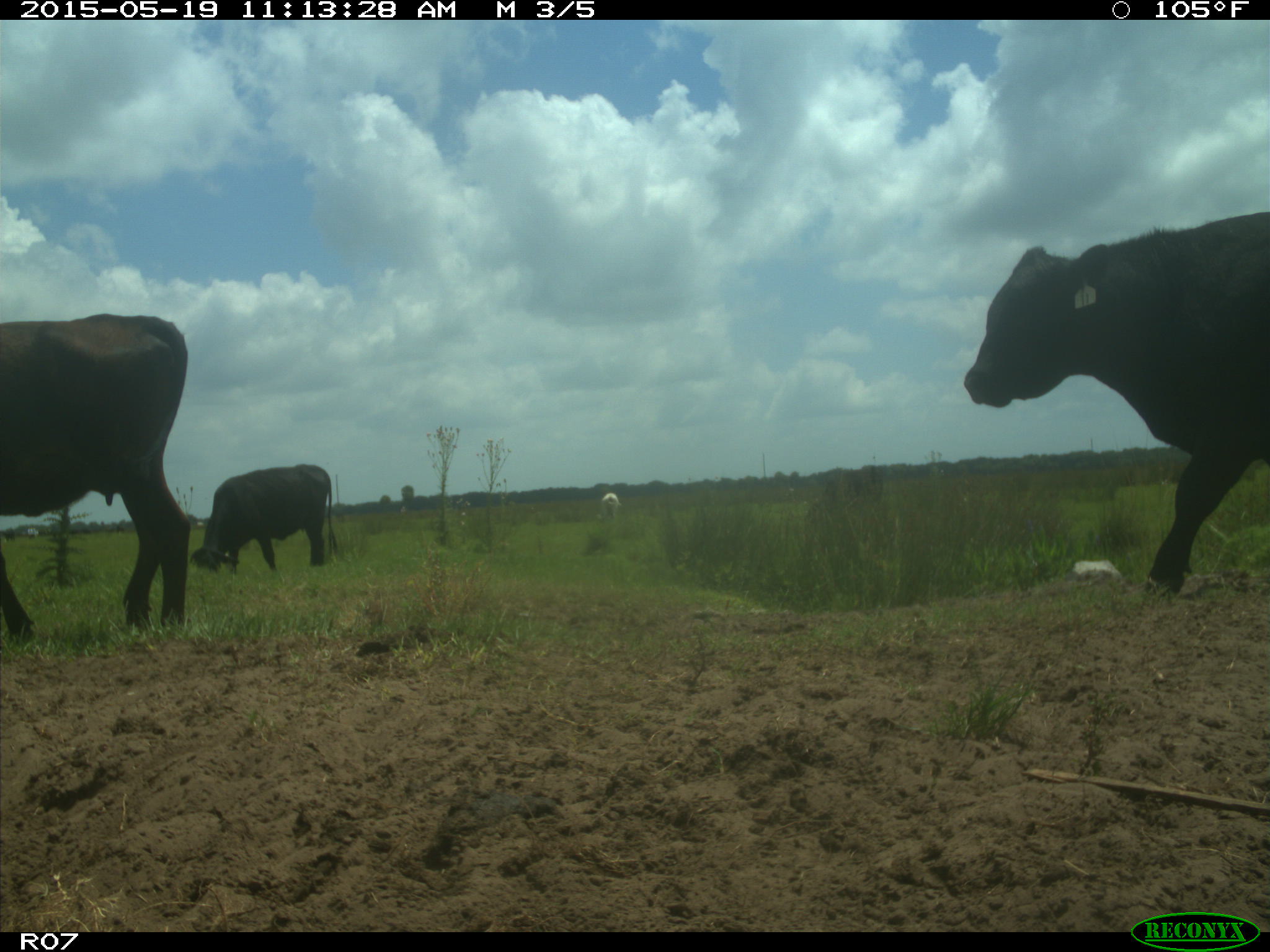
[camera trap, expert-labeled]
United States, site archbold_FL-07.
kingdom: Animalia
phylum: Chordata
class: Mammalia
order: Artiodactyla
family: Bovidae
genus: Bos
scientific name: Bos taurus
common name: domestic cow